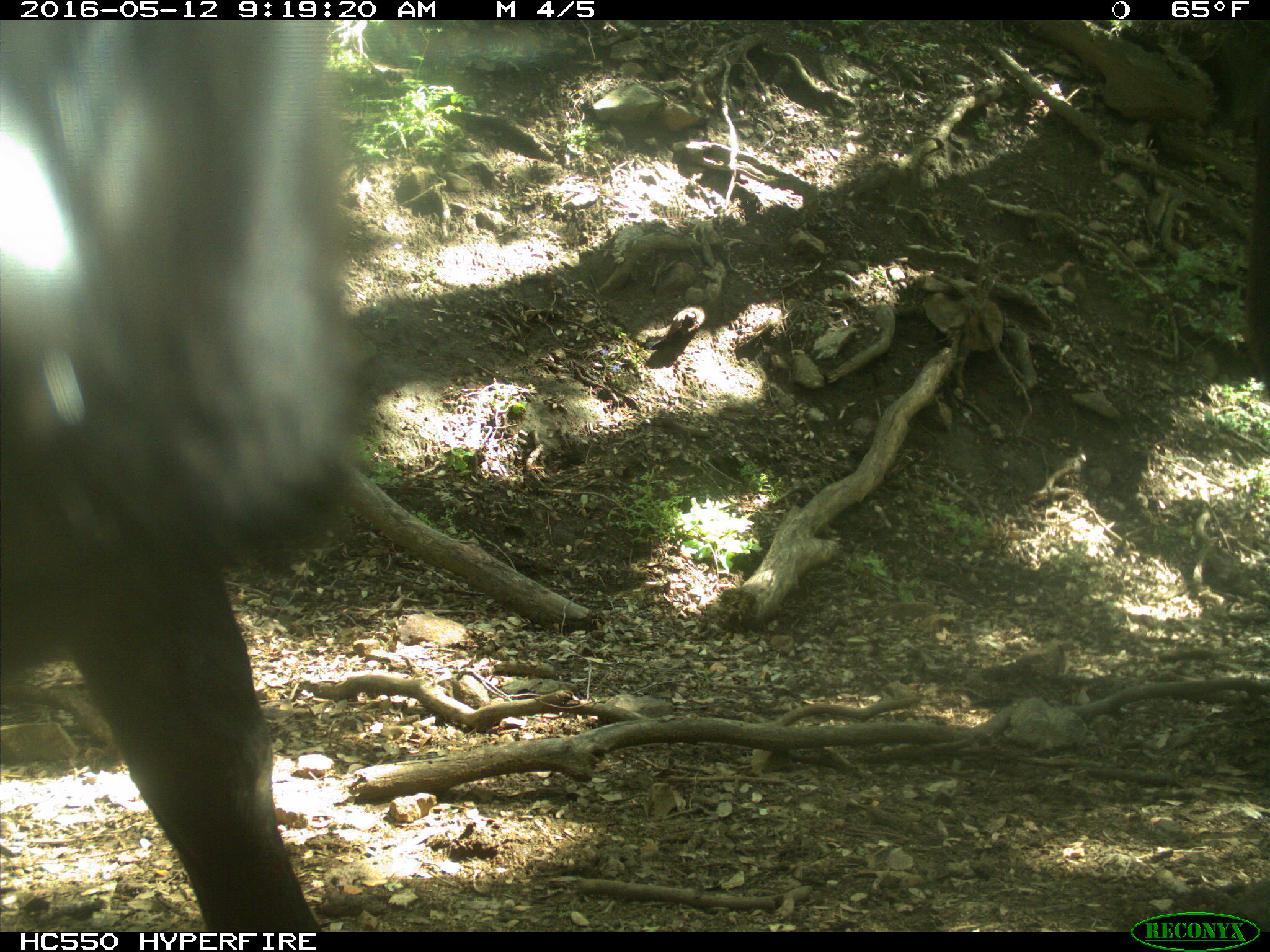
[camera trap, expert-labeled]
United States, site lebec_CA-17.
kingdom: Animalia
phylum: Chordata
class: Mammalia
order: Artiodactyla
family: Bovidae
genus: Bos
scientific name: Bos taurus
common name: domestic cow